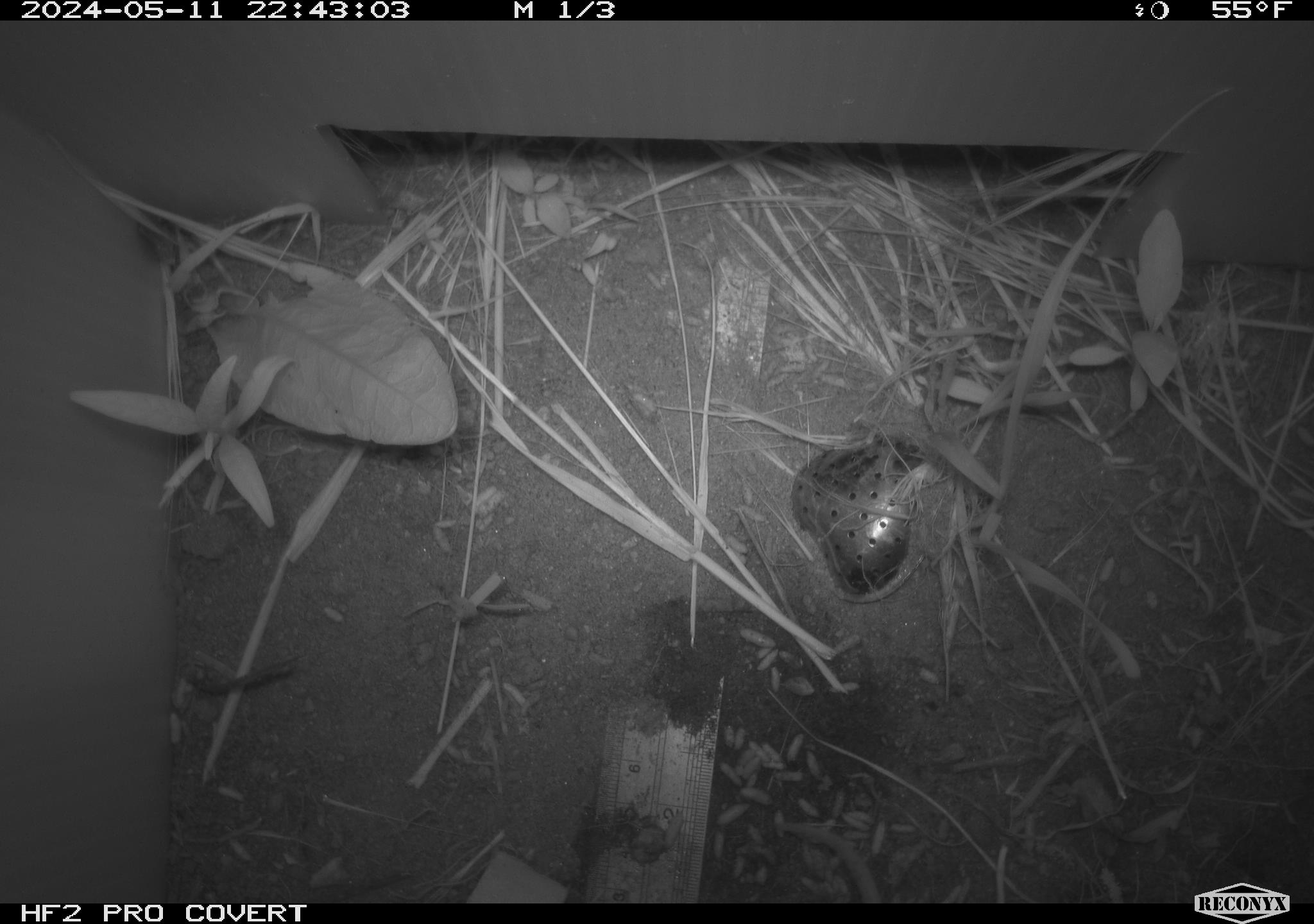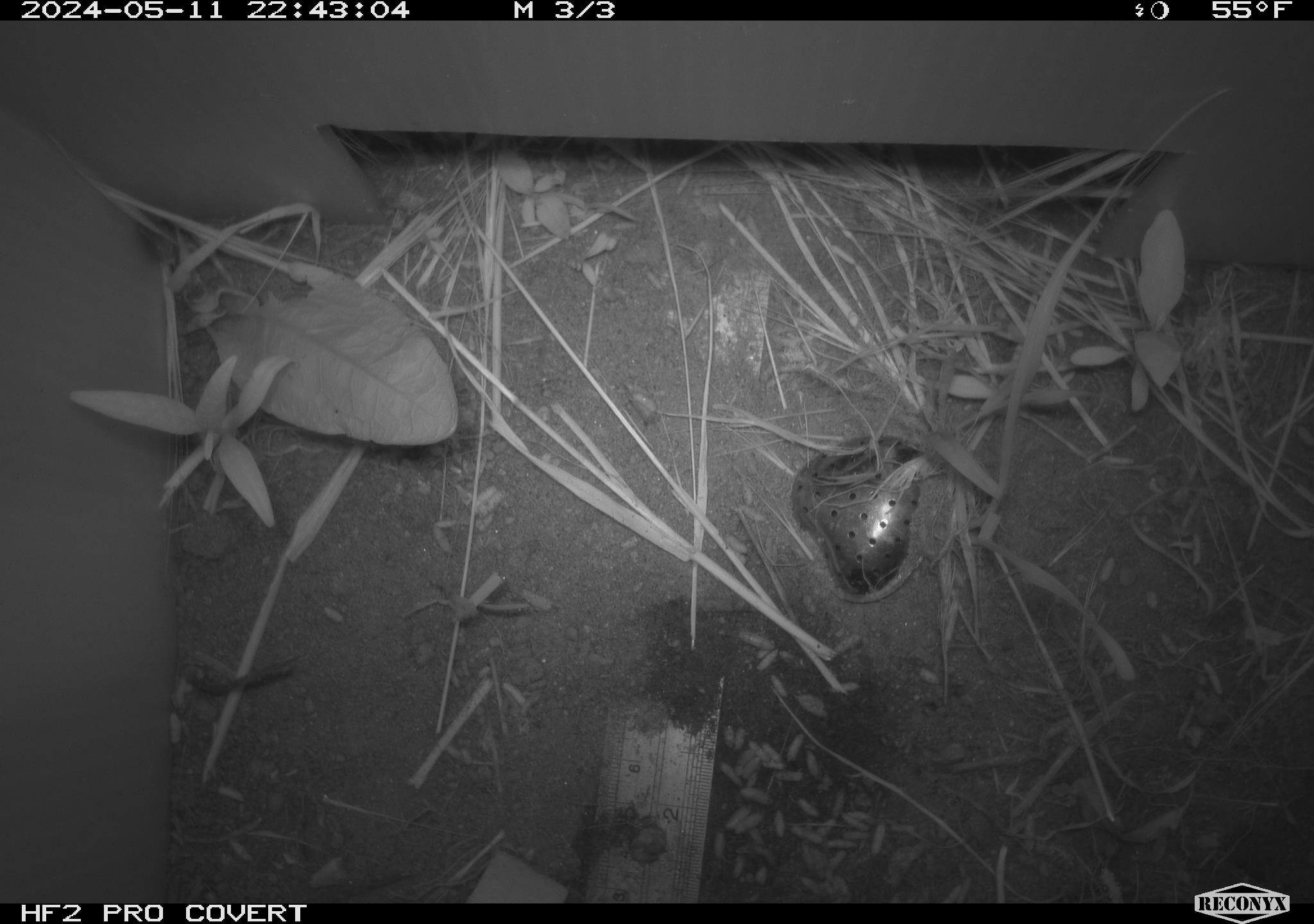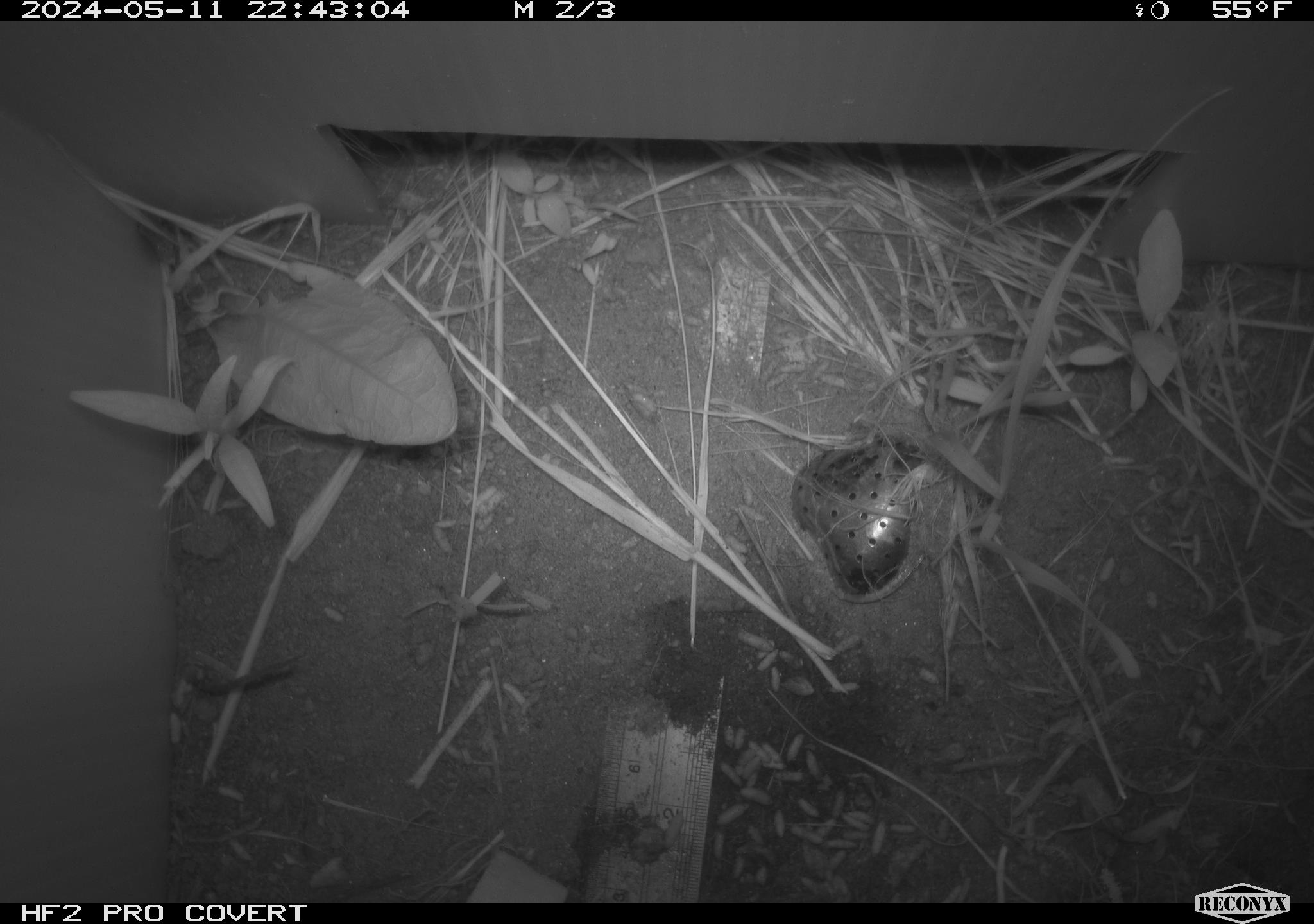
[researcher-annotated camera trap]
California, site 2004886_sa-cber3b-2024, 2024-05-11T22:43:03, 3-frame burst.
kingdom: Animalia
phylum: Chordata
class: Mammalia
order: Rodentia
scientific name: Rodentia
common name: mouse species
Mouse species (Rodentia).